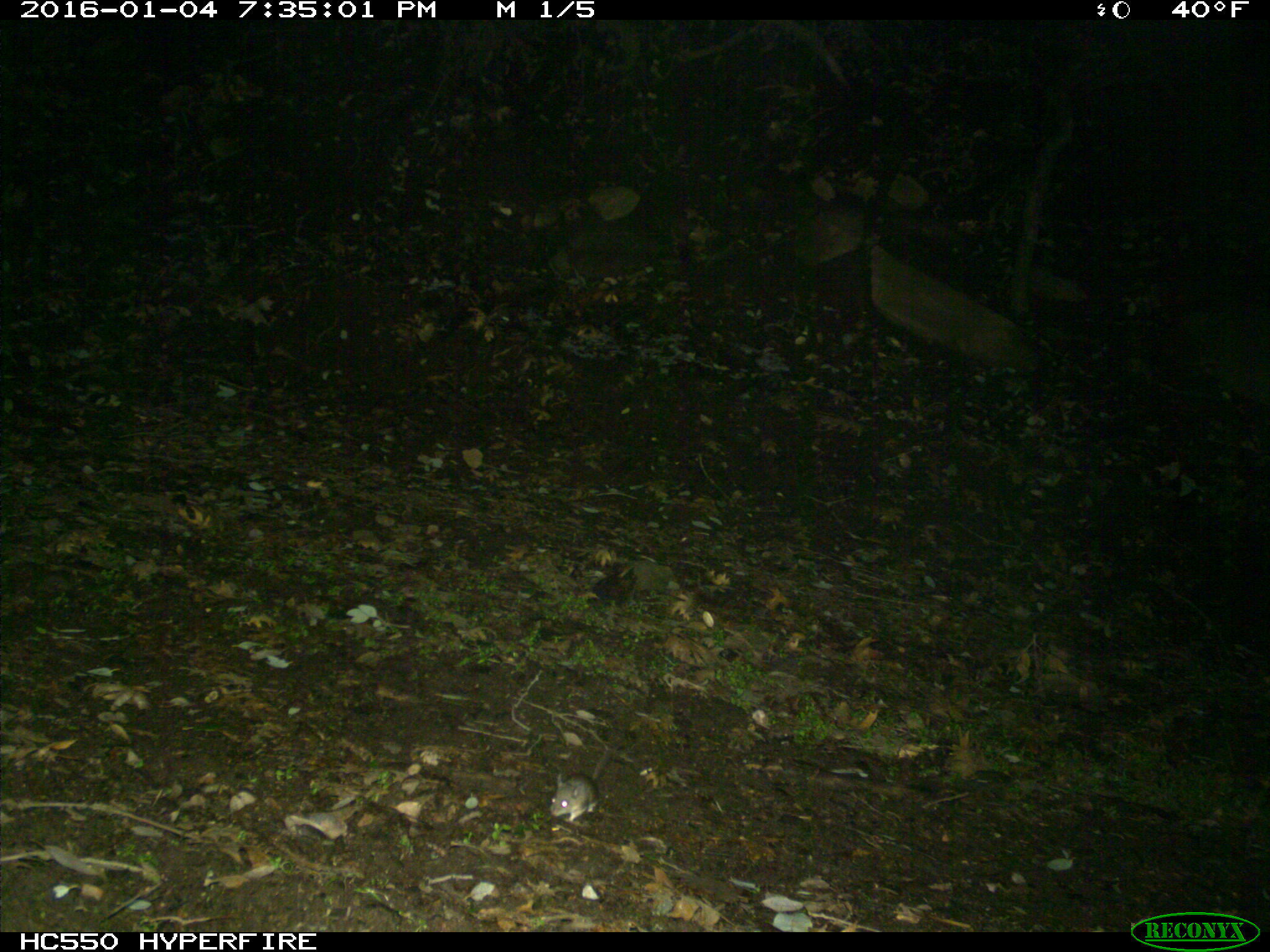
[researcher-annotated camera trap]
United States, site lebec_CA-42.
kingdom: Animalia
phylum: Chordata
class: Mammalia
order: Rodentia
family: Cricetidae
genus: Peromyscus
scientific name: Peromyscus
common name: deermice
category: unidentified deer mouse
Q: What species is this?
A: Unidentified deer mouse (deermice) (Peromyscus).